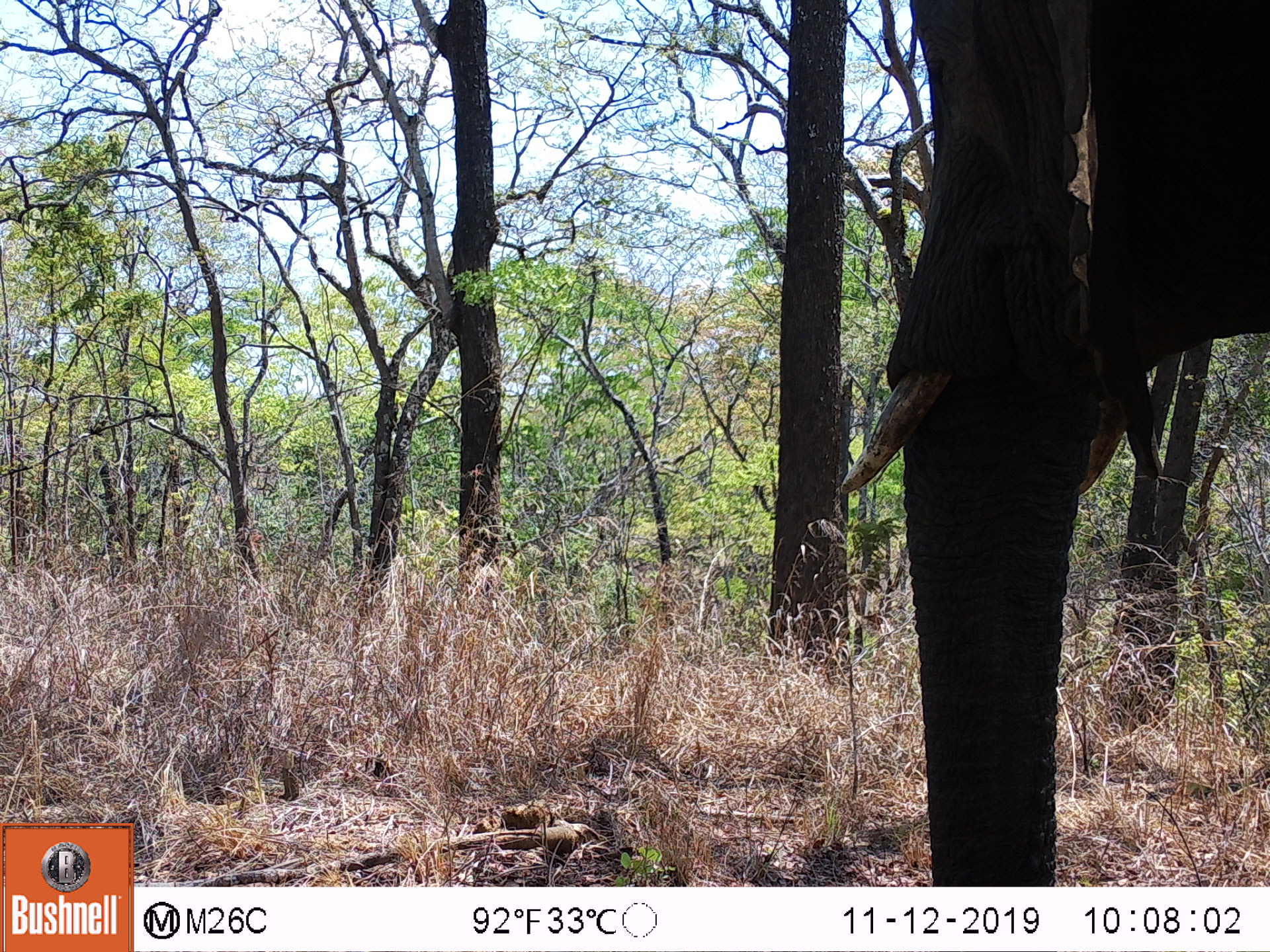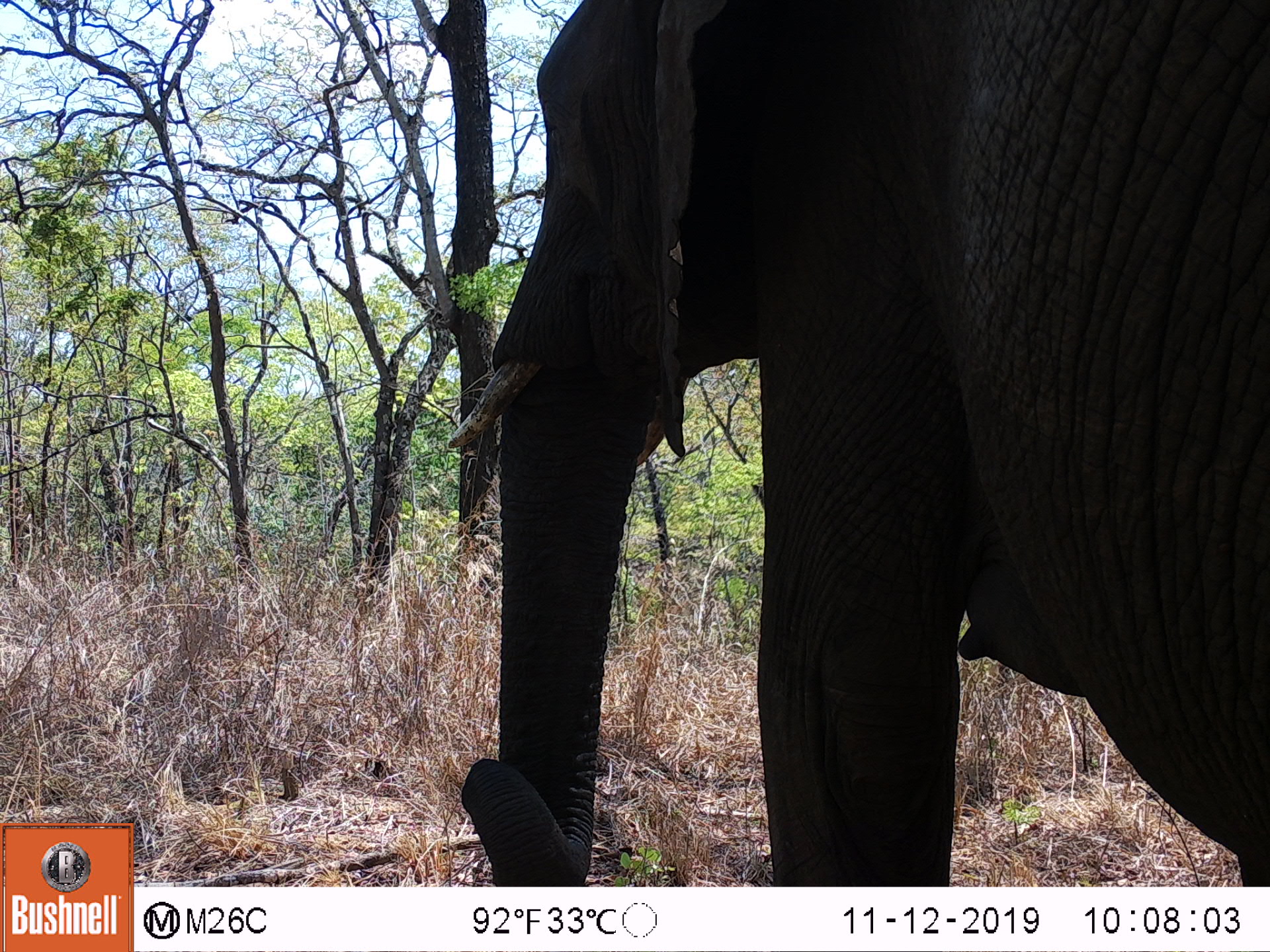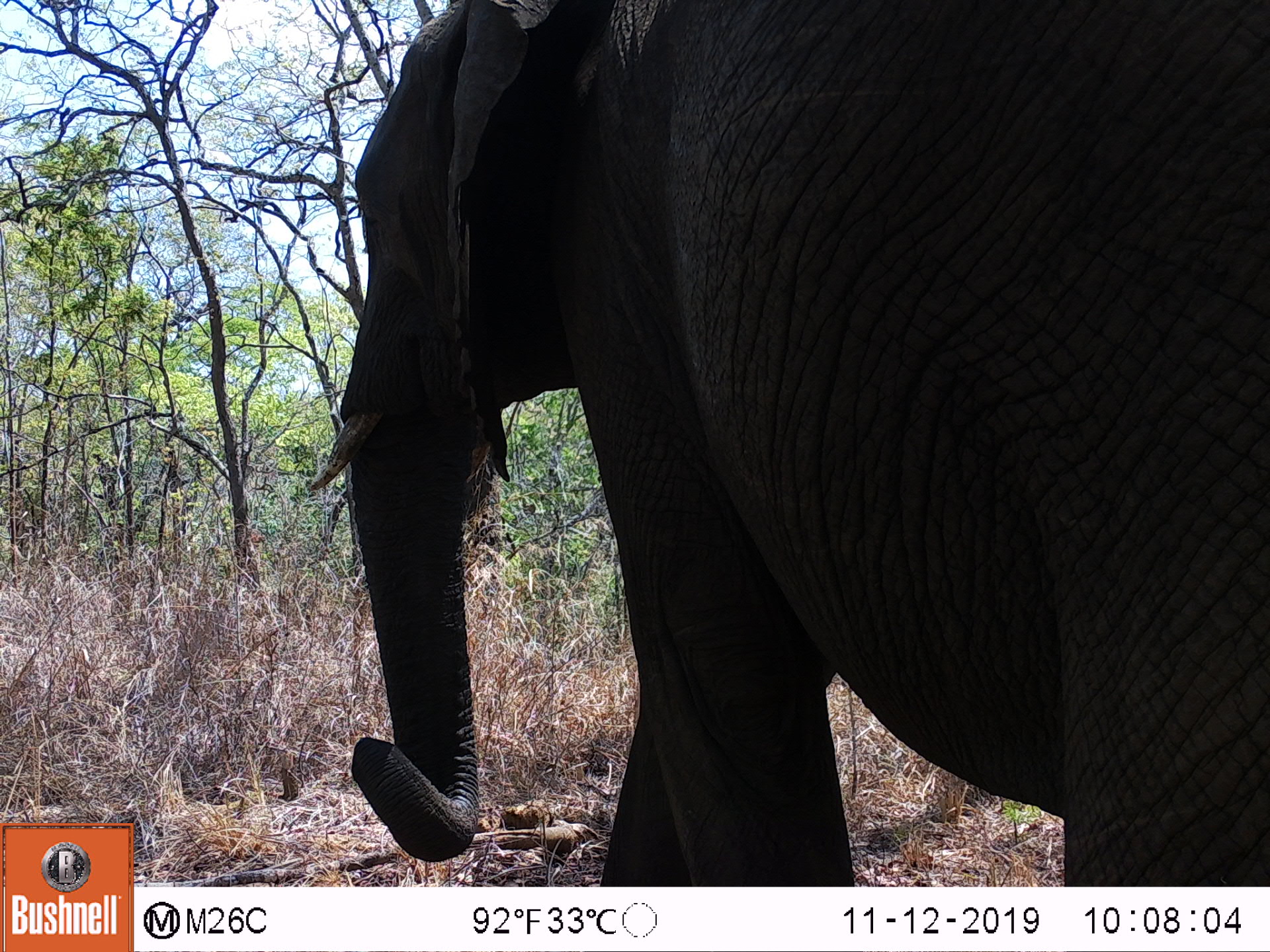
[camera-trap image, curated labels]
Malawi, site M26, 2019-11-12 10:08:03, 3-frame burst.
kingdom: Animalia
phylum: Chordata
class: Mammalia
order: Proboscidea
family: Elephantidae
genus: Loxodonta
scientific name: Loxodonta africana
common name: african savanna elephant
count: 1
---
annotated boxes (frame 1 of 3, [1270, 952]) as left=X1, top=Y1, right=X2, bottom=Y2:
african savanna elephant: left=833, top=0, right=1268, bottom=878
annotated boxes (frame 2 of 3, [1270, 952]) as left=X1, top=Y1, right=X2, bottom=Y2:
african savanna elephant: left=448, top=0, right=1266, bottom=880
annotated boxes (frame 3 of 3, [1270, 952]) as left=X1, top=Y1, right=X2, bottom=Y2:
african savanna elephant: left=312, top=6, right=1265, bottom=873